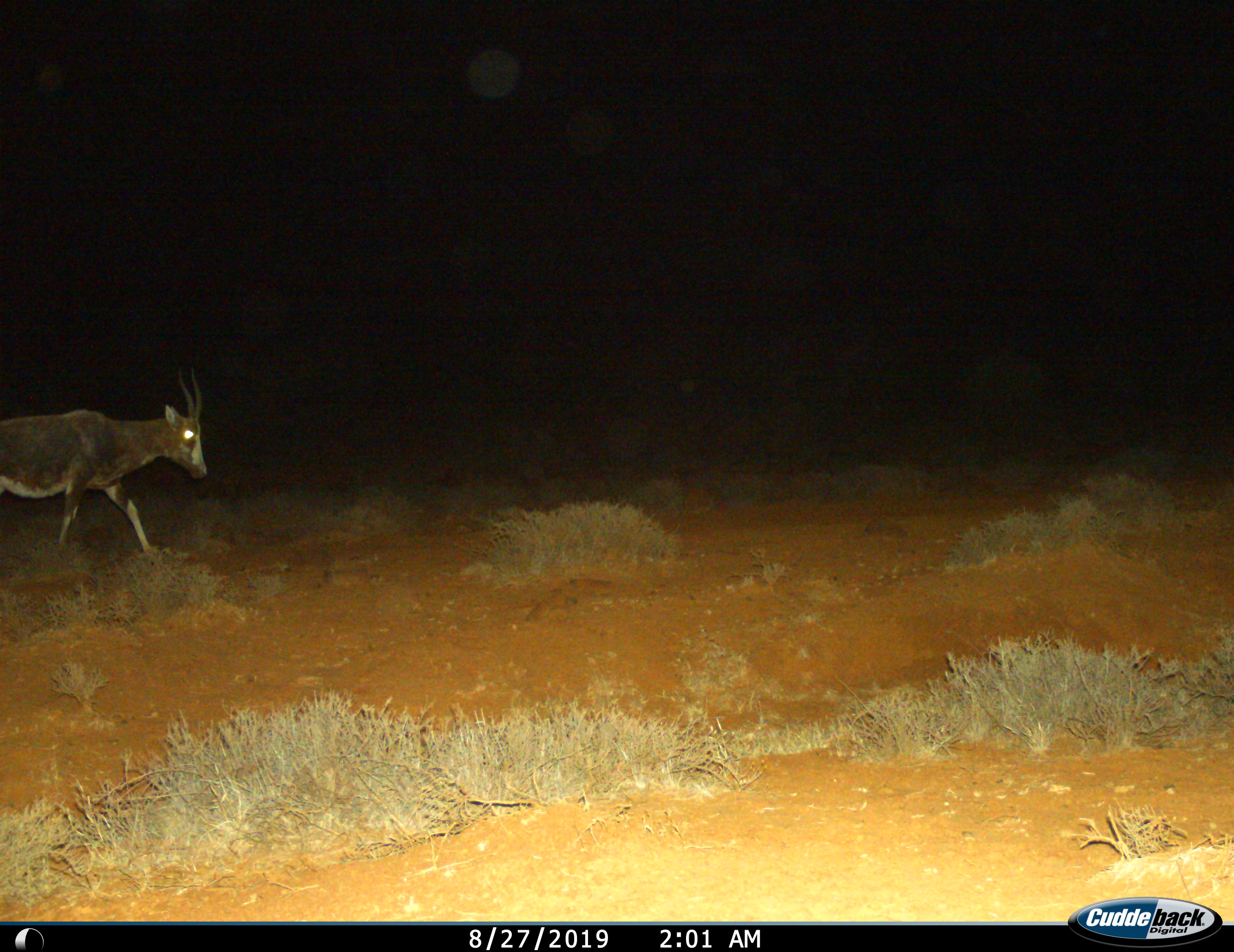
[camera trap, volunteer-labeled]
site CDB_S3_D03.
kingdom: Animalia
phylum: Chordata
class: Mammalia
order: Artiodactyla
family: Bovidae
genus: Damaliscus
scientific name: Damaliscus pygargus phillipsi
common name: blesbok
Blesbok (Damaliscus pygargus phillipsi), count 1. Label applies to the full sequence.